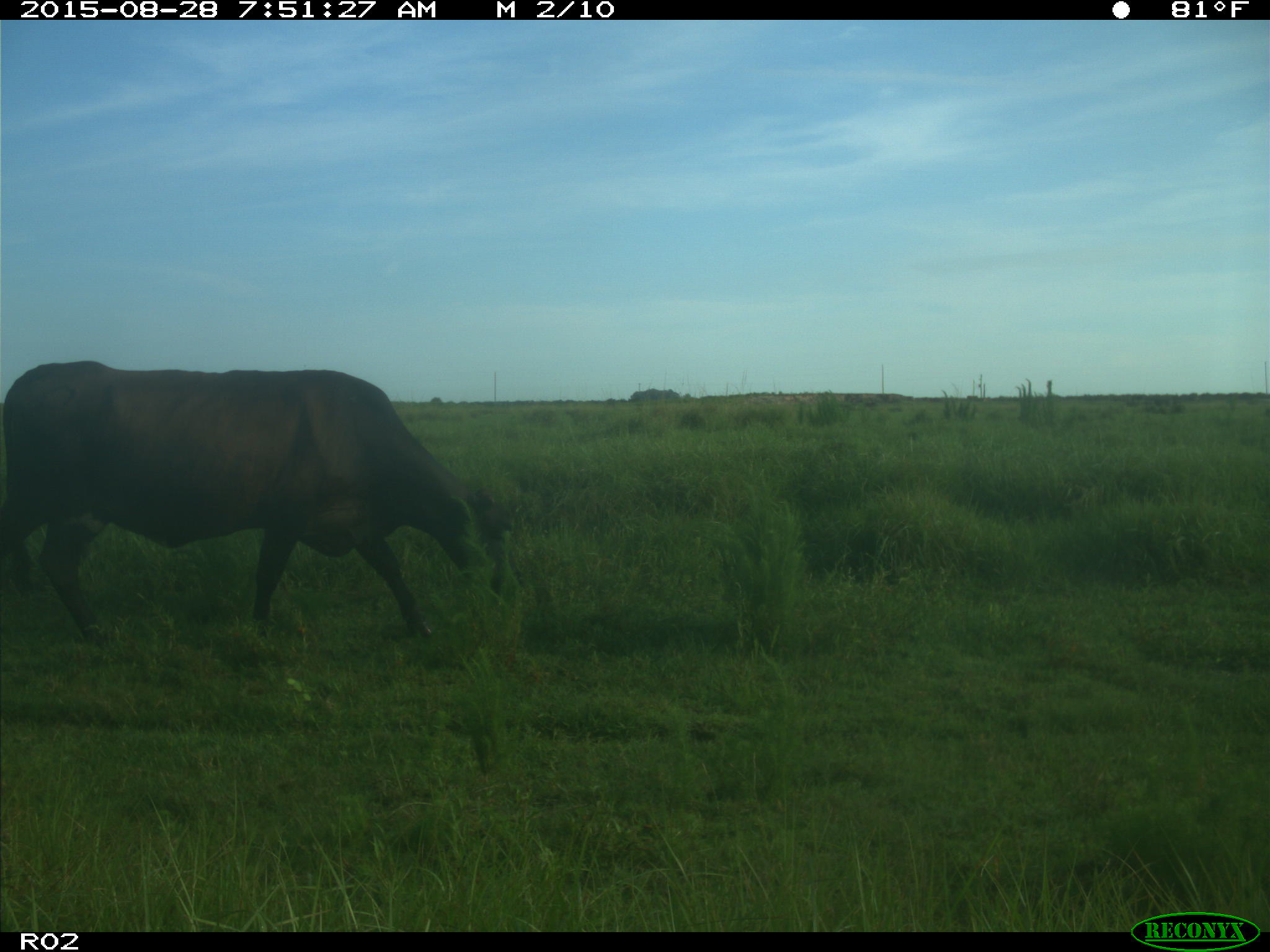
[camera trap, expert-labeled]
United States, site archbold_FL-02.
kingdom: Animalia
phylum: Chordata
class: Mammalia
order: Artiodactyla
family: Bovidae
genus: Bos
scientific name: Bos taurus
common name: domestic cow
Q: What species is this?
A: Bos taurus (domestic cow).